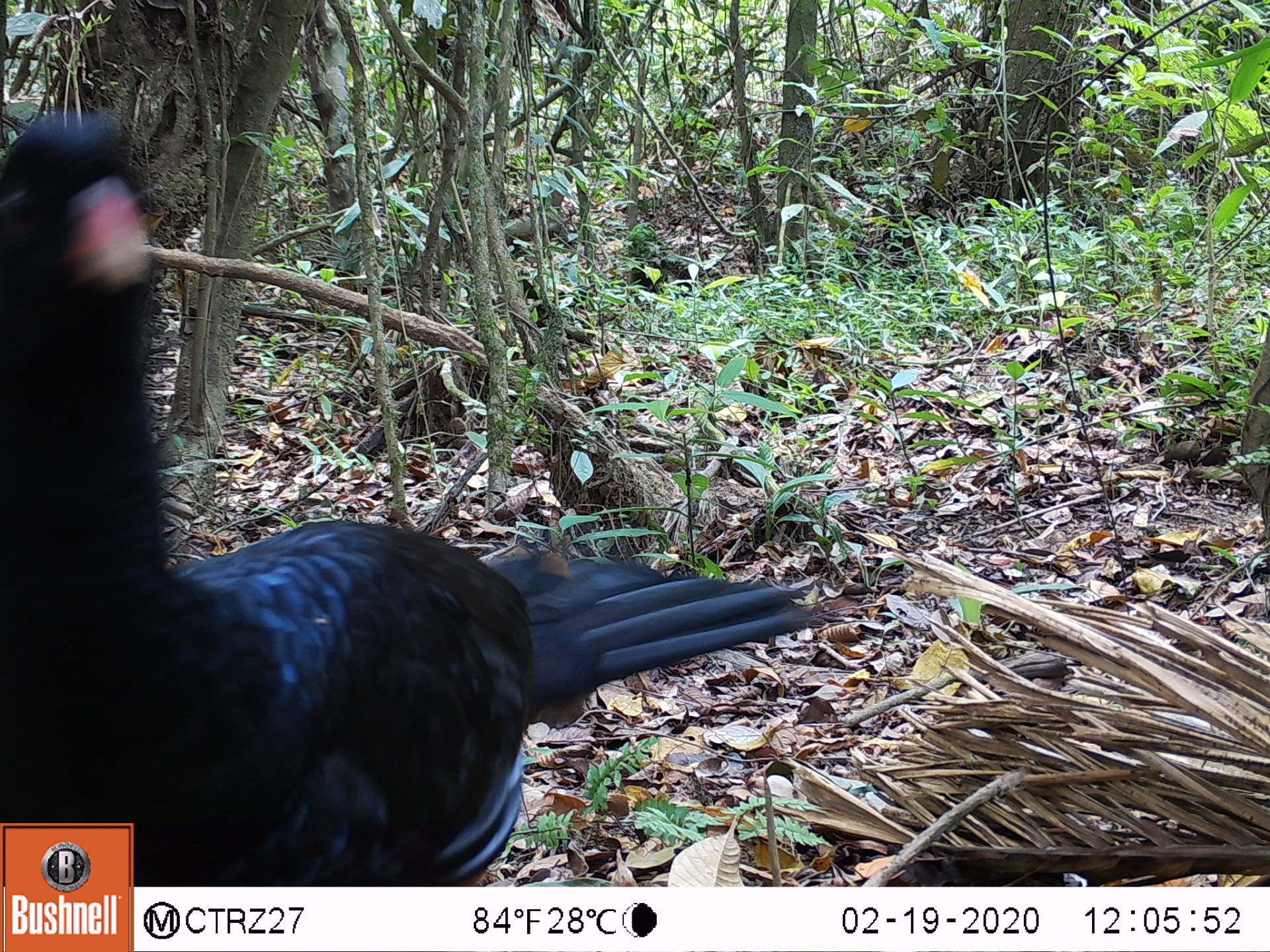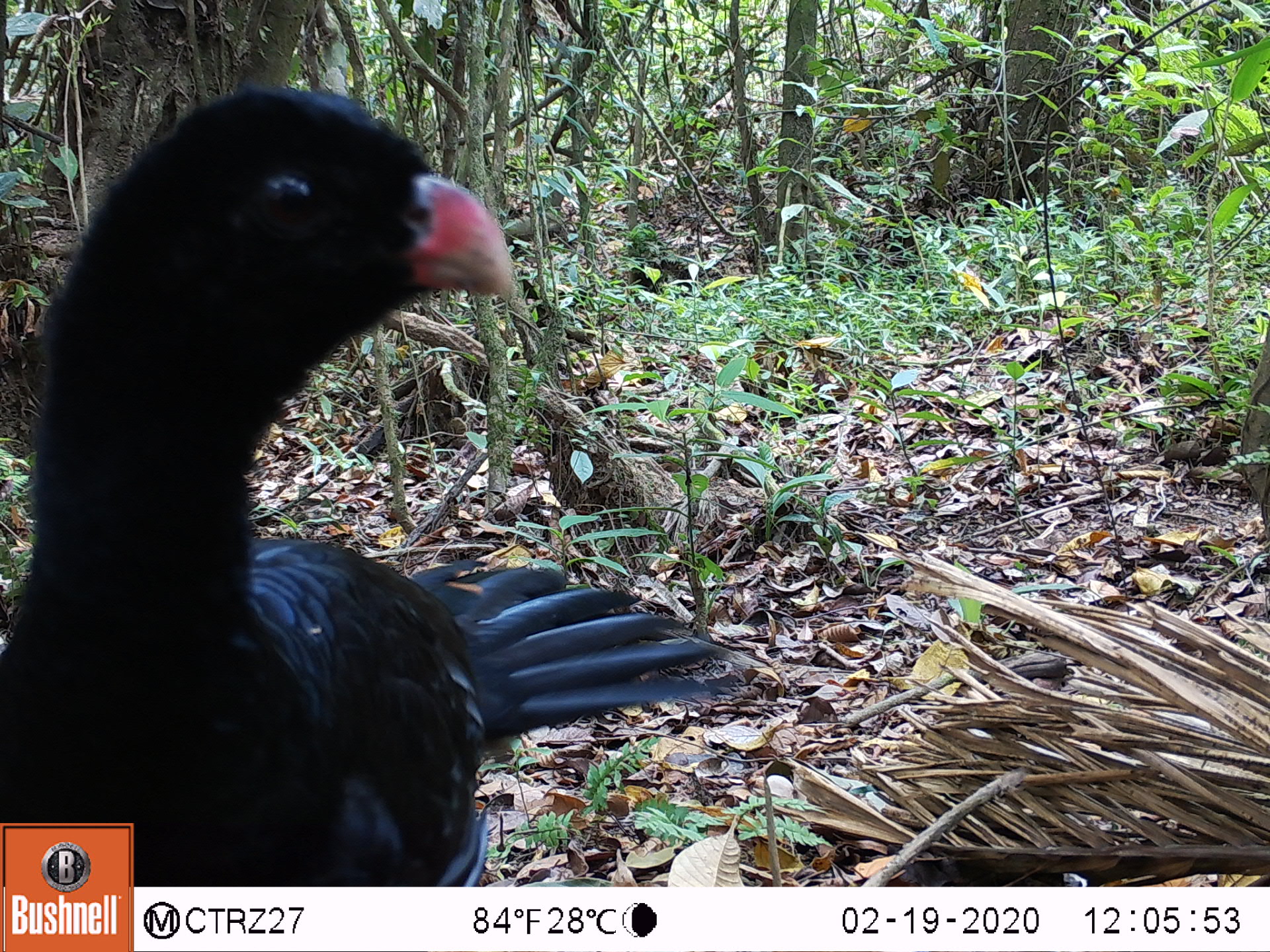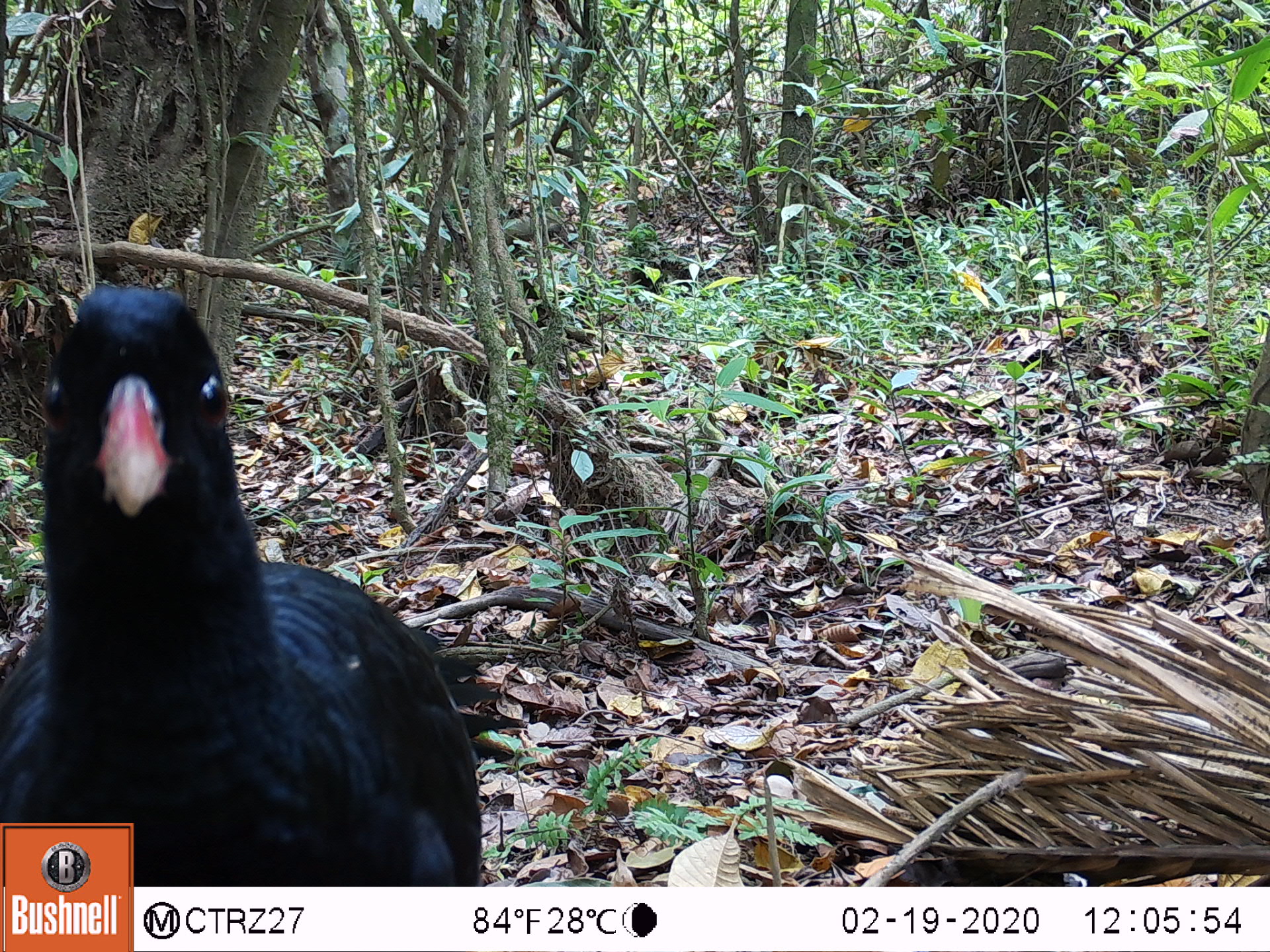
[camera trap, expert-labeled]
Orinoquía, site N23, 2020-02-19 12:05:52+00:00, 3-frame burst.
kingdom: Animalia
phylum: Chordata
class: Aves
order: Galliformes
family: Cracidae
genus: Mitu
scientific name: Mitu salvini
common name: salvin's currasow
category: salvins curassow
Salvins curassow (salvin's currasow) (Mitu salvini).